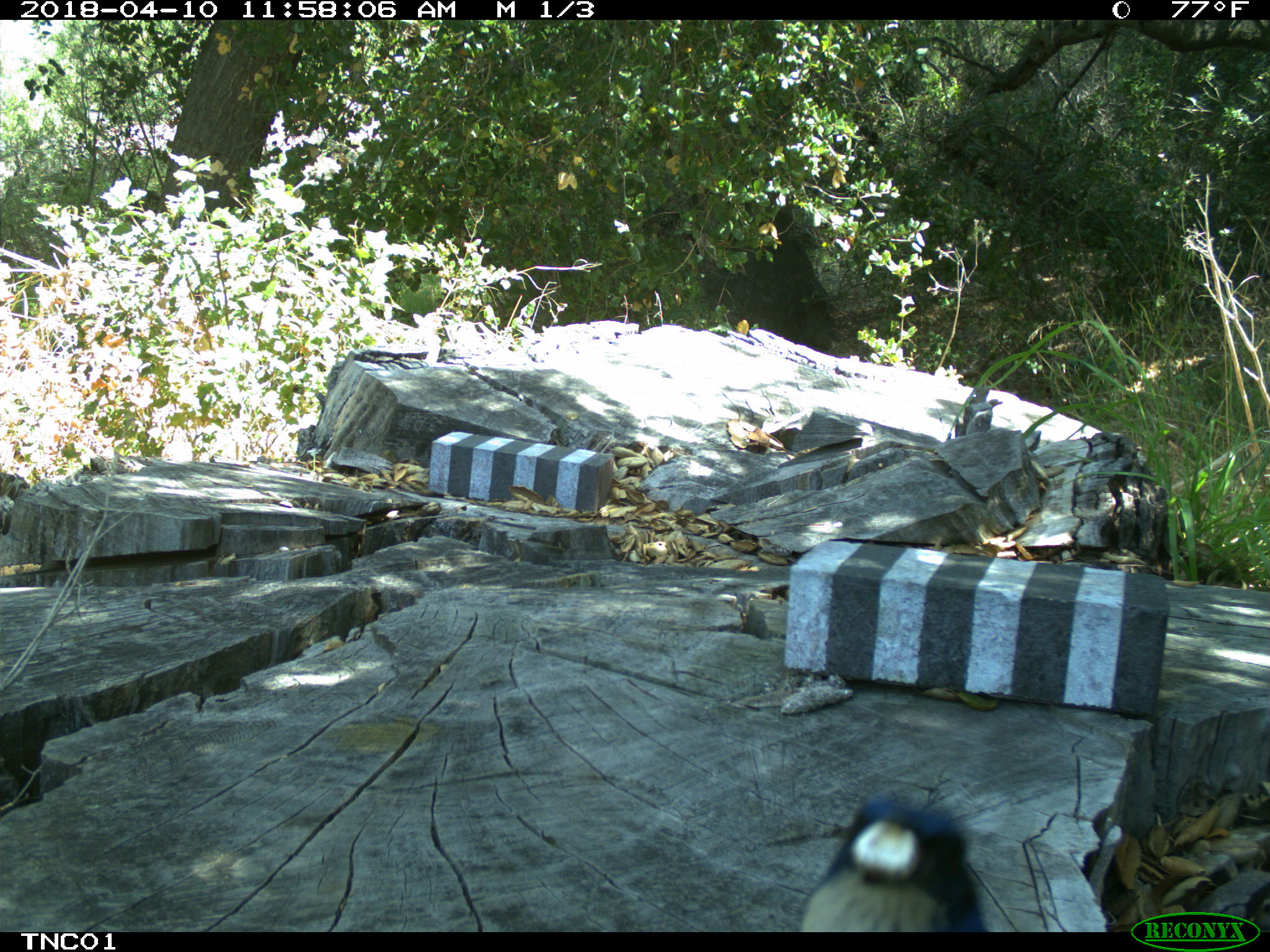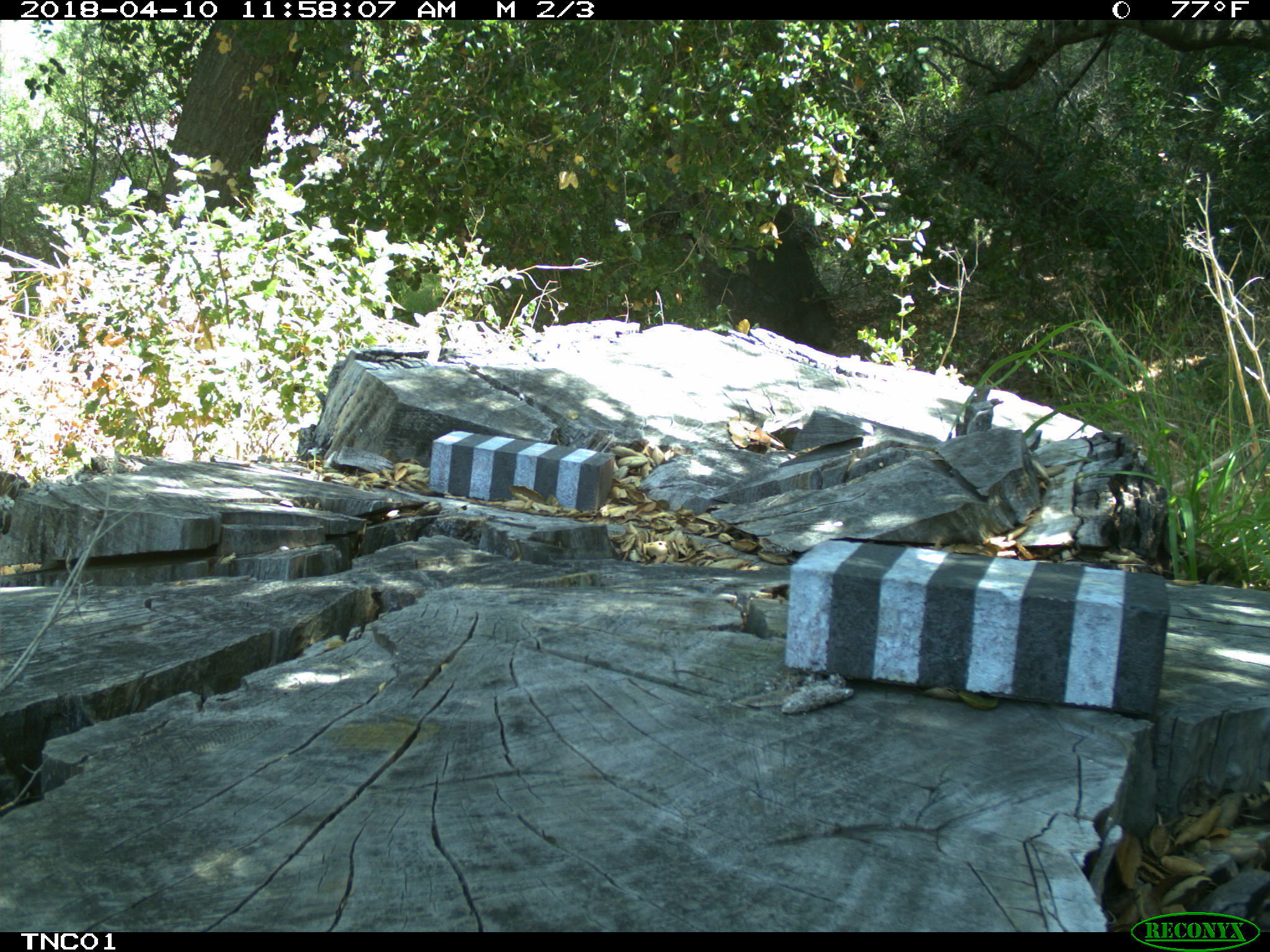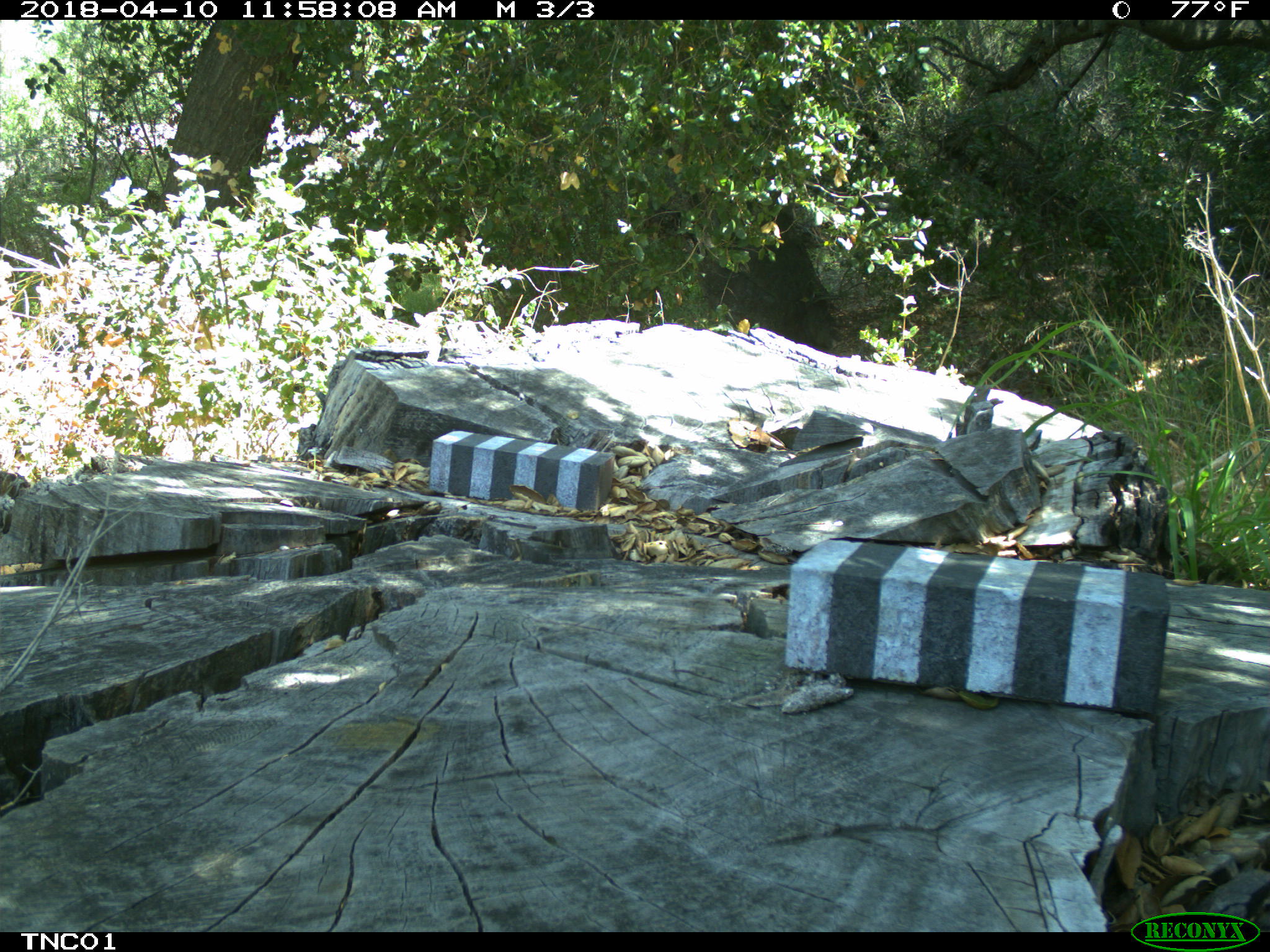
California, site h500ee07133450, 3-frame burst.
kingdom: Animalia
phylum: Chordata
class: Aves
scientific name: Aves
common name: bird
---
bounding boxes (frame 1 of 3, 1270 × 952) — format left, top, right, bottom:
bird: 794, 793, 995, 933